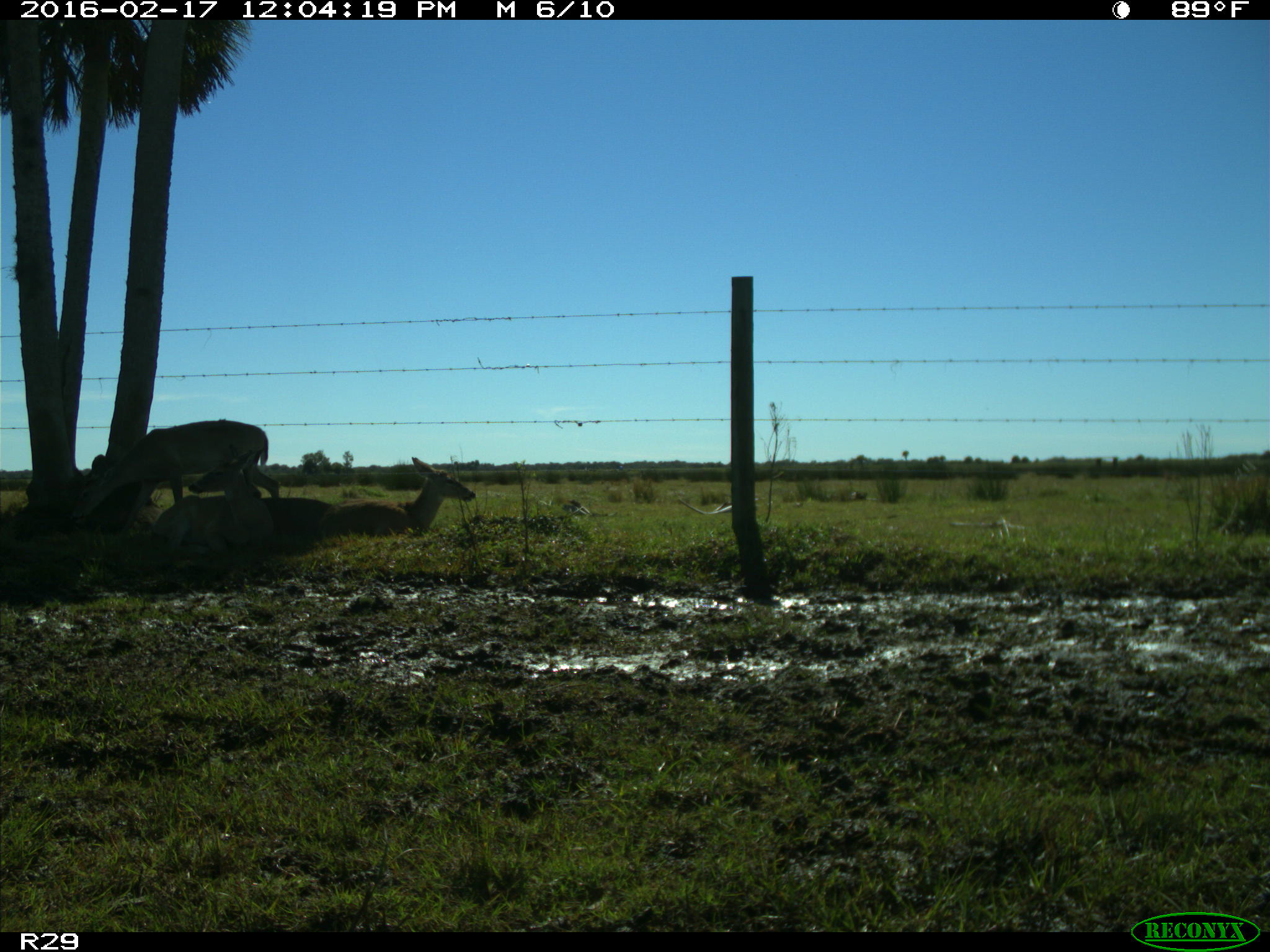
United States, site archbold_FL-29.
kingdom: Animalia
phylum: Chordata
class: Mammalia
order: Artiodactyla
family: Cervidae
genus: Odocoileus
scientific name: Odocoileus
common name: deer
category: unidentified deer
Unidentified deer (deer) (Odocoileus).